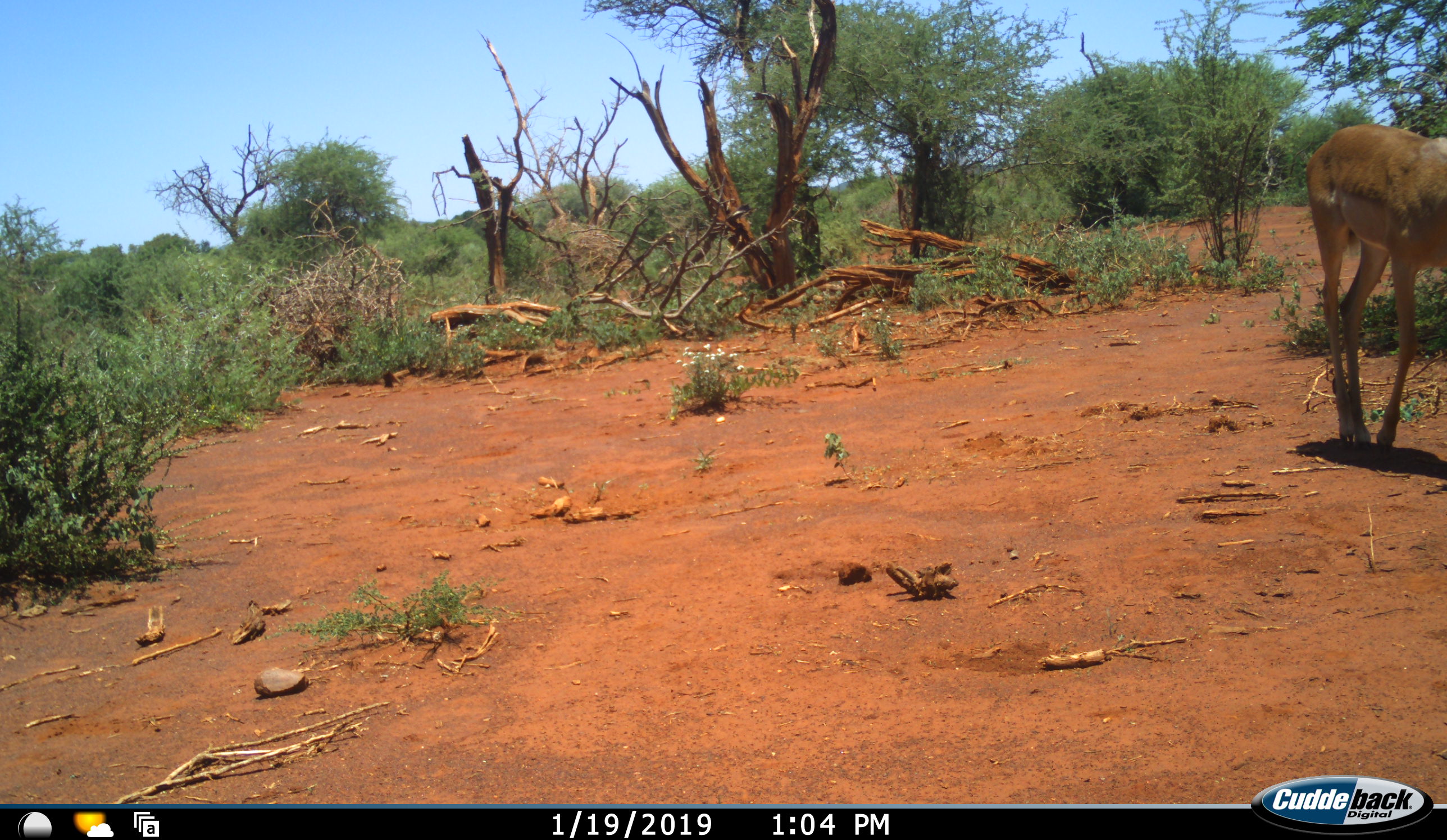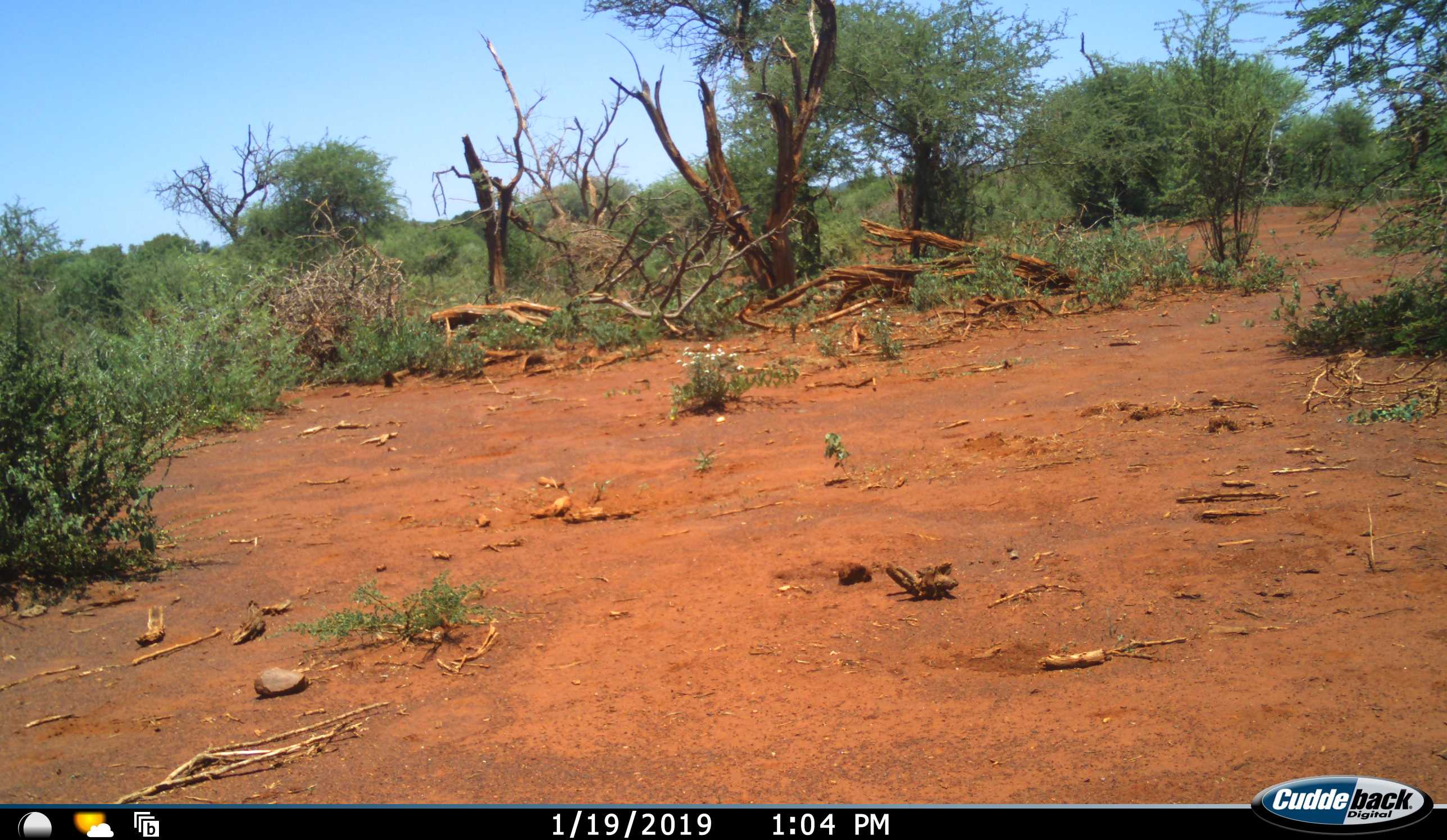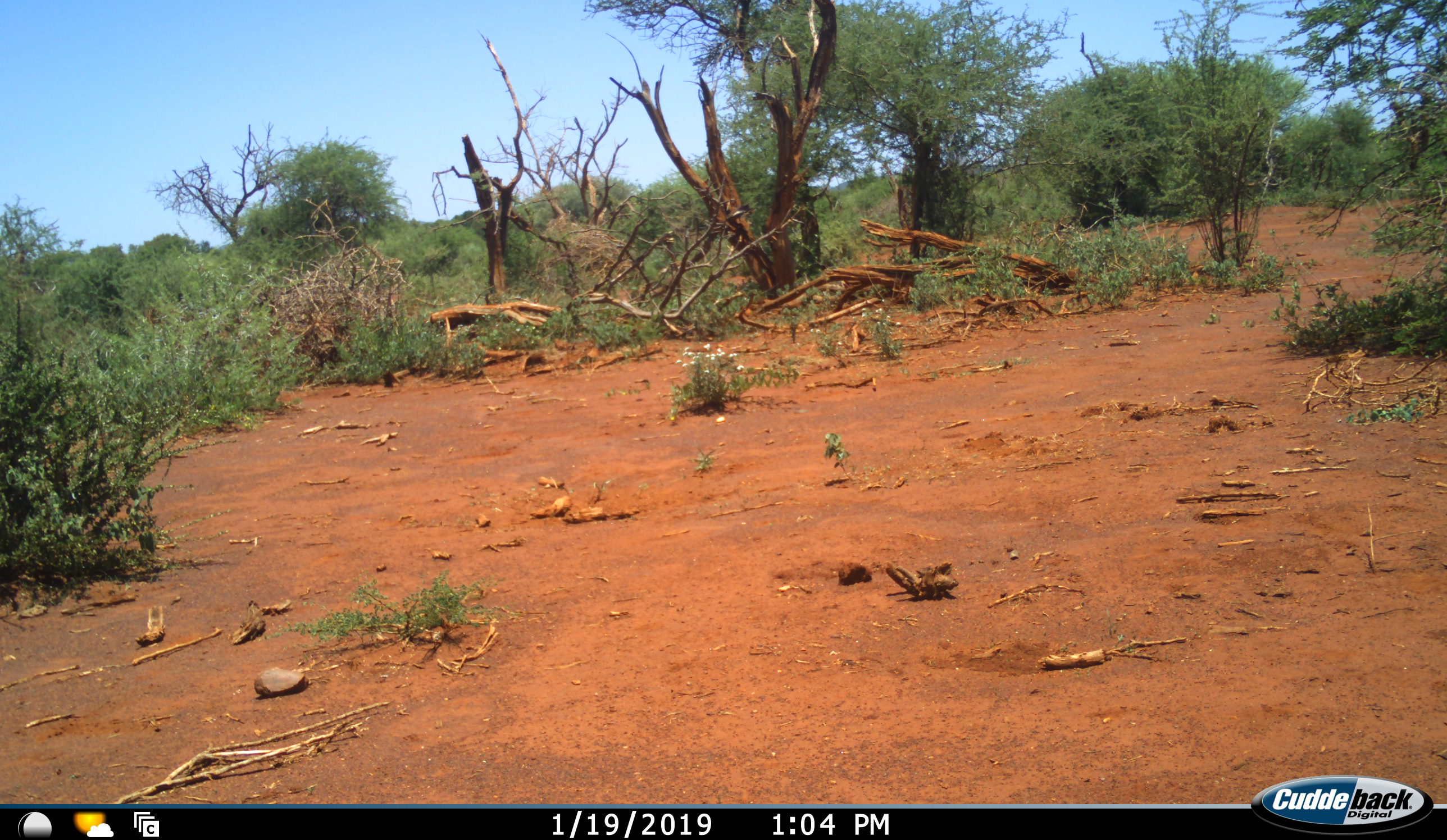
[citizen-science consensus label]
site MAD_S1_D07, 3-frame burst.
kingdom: Animalia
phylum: Chordata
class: Mammalia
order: Artiodactyla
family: Bovidae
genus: Aepyceros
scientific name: Aepyceros melampus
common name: impala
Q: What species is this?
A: Impala (Aepyceros melampus).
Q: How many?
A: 1.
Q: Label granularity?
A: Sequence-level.